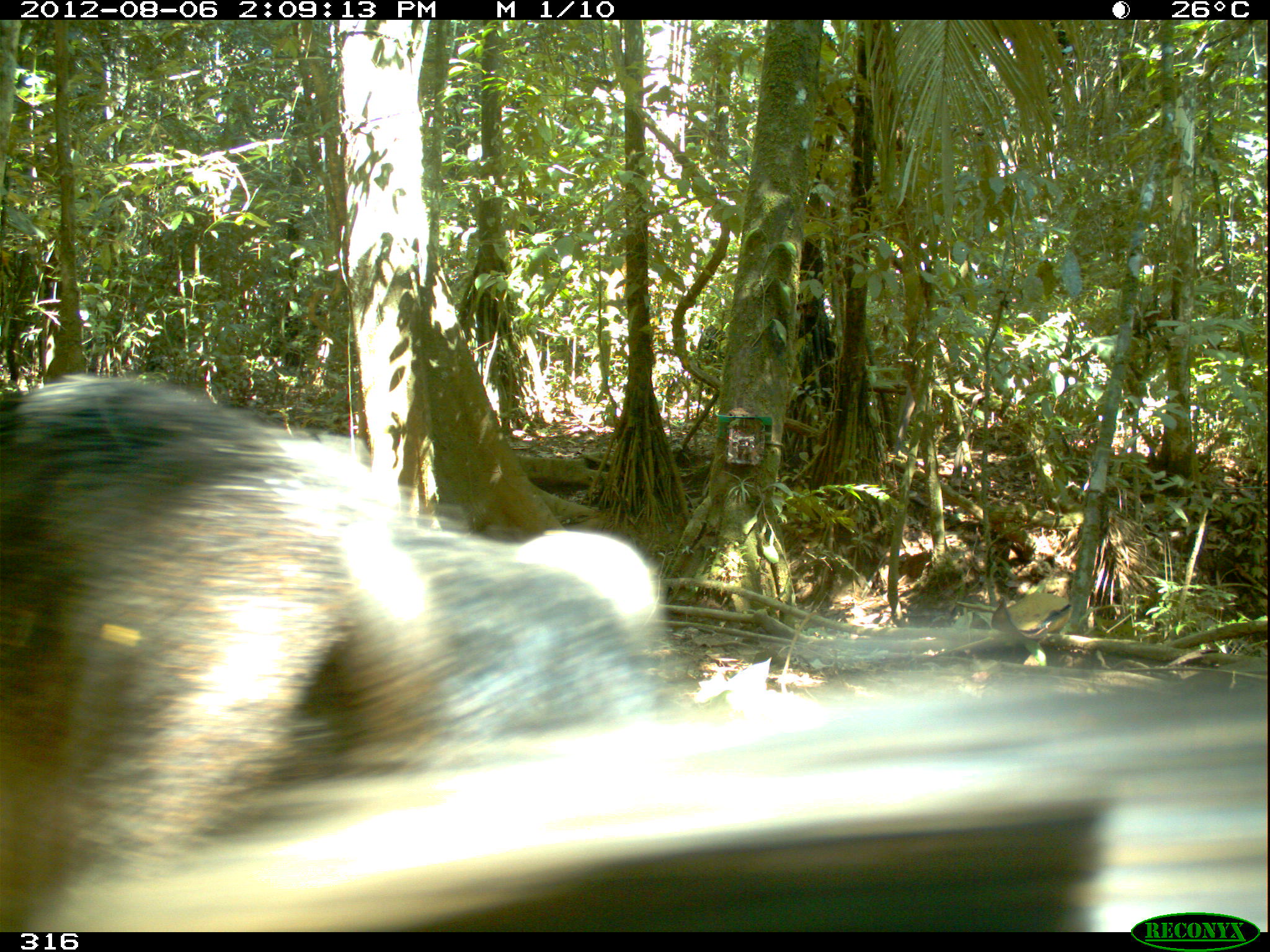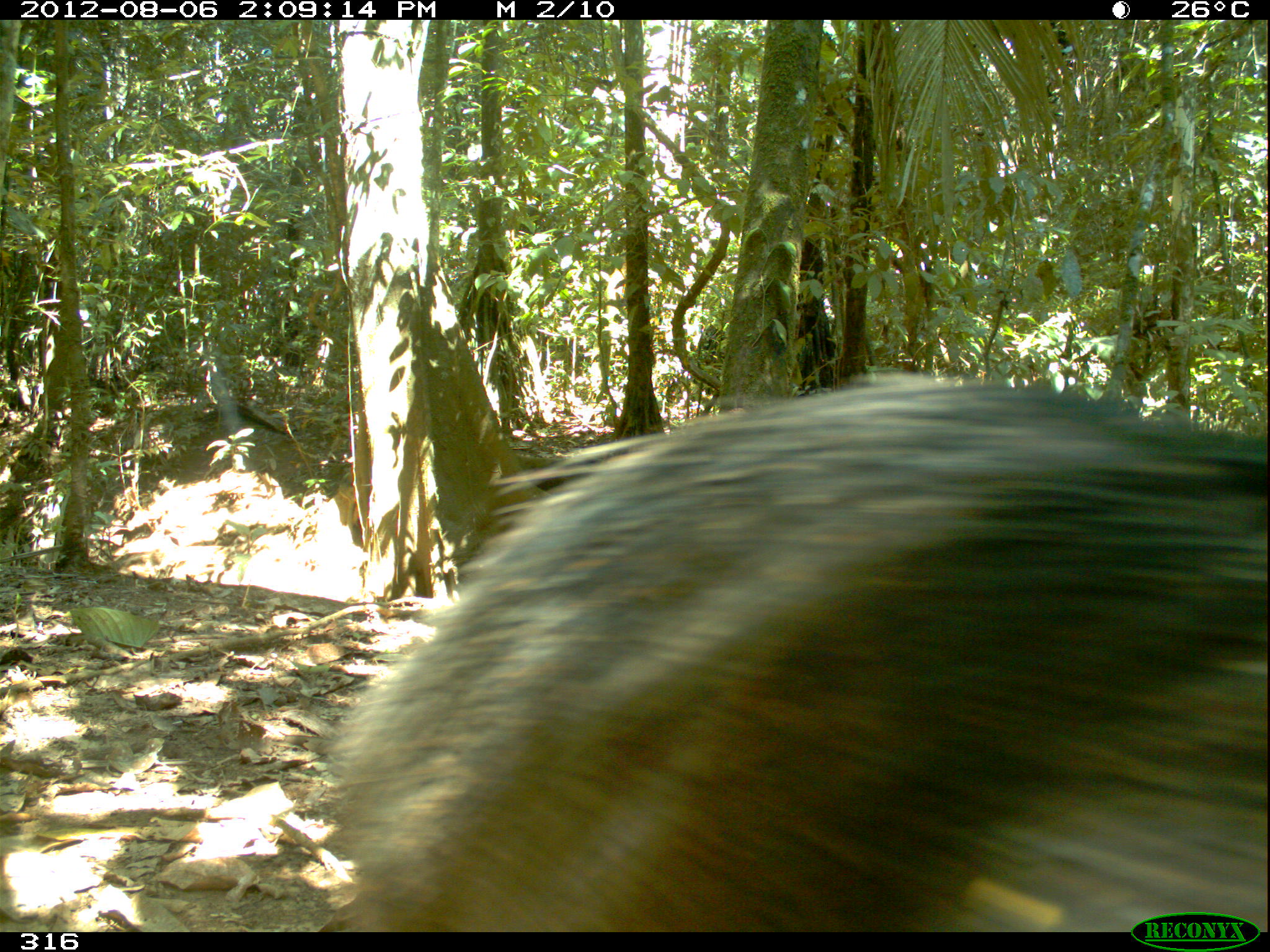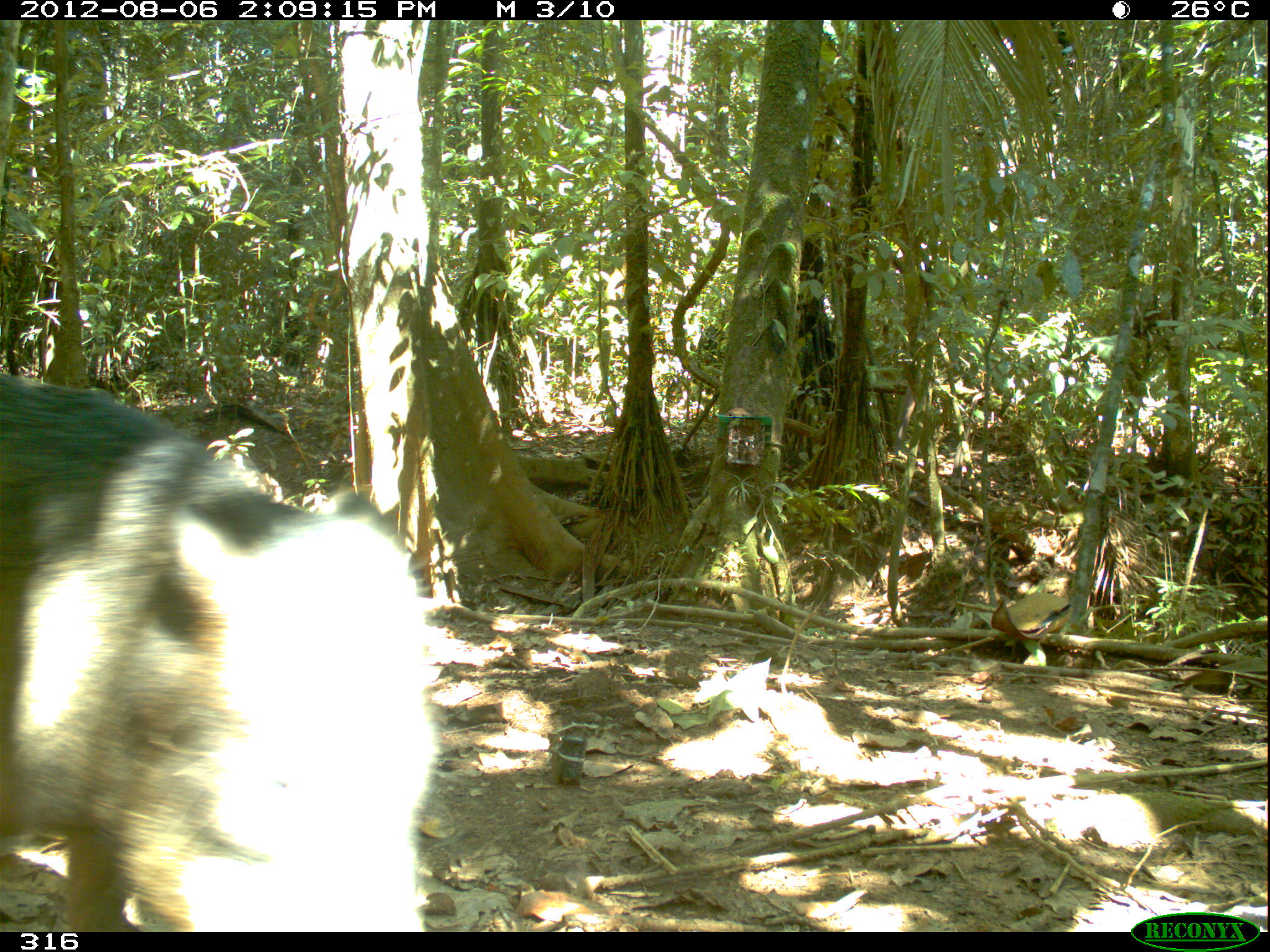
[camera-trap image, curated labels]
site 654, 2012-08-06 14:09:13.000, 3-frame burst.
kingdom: Animalia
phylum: Chordata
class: Mammalia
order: Artiodactyla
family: Tayassuidae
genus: Tayassu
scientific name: Tayassu pecari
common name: white-lipped peccary